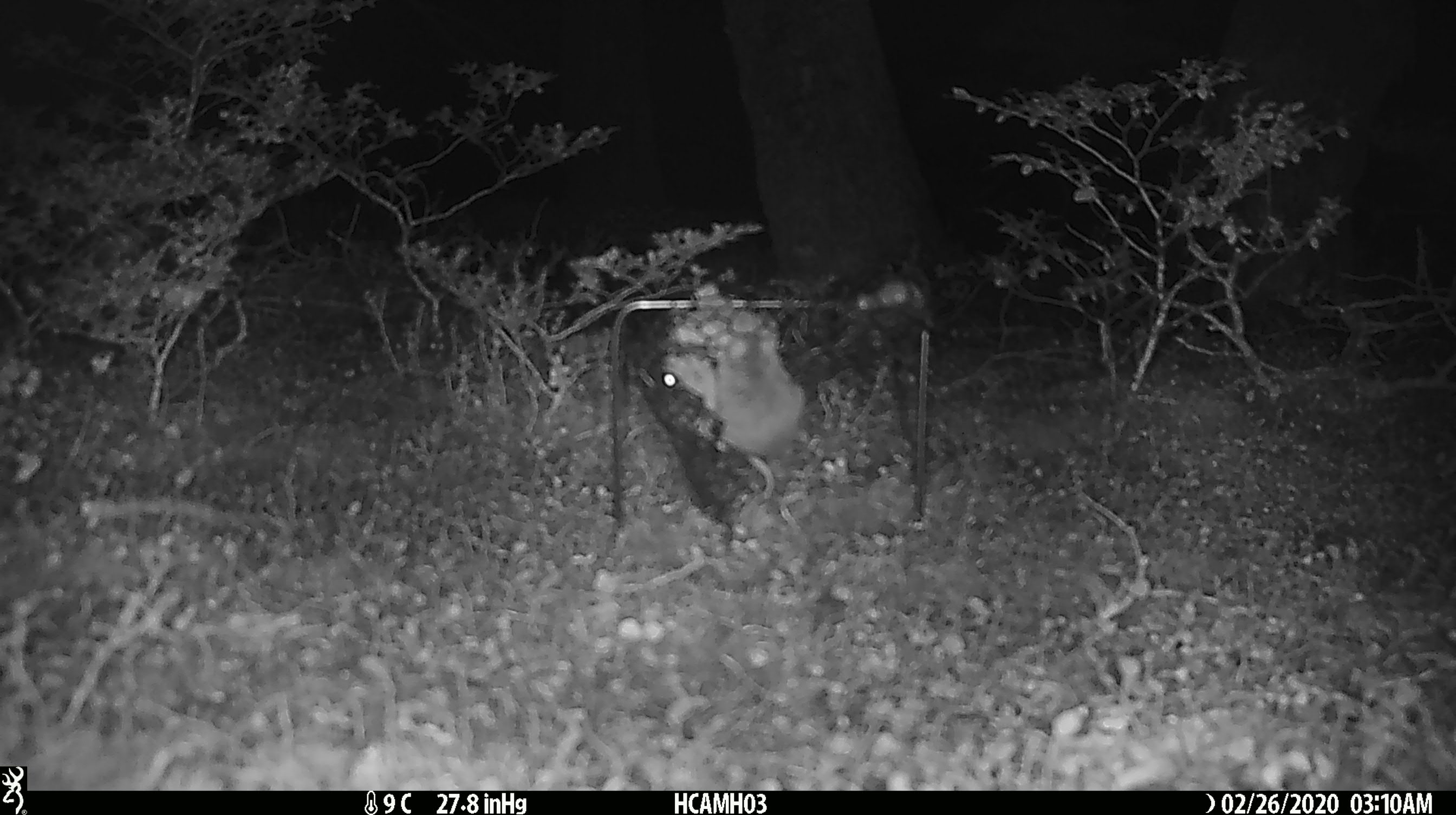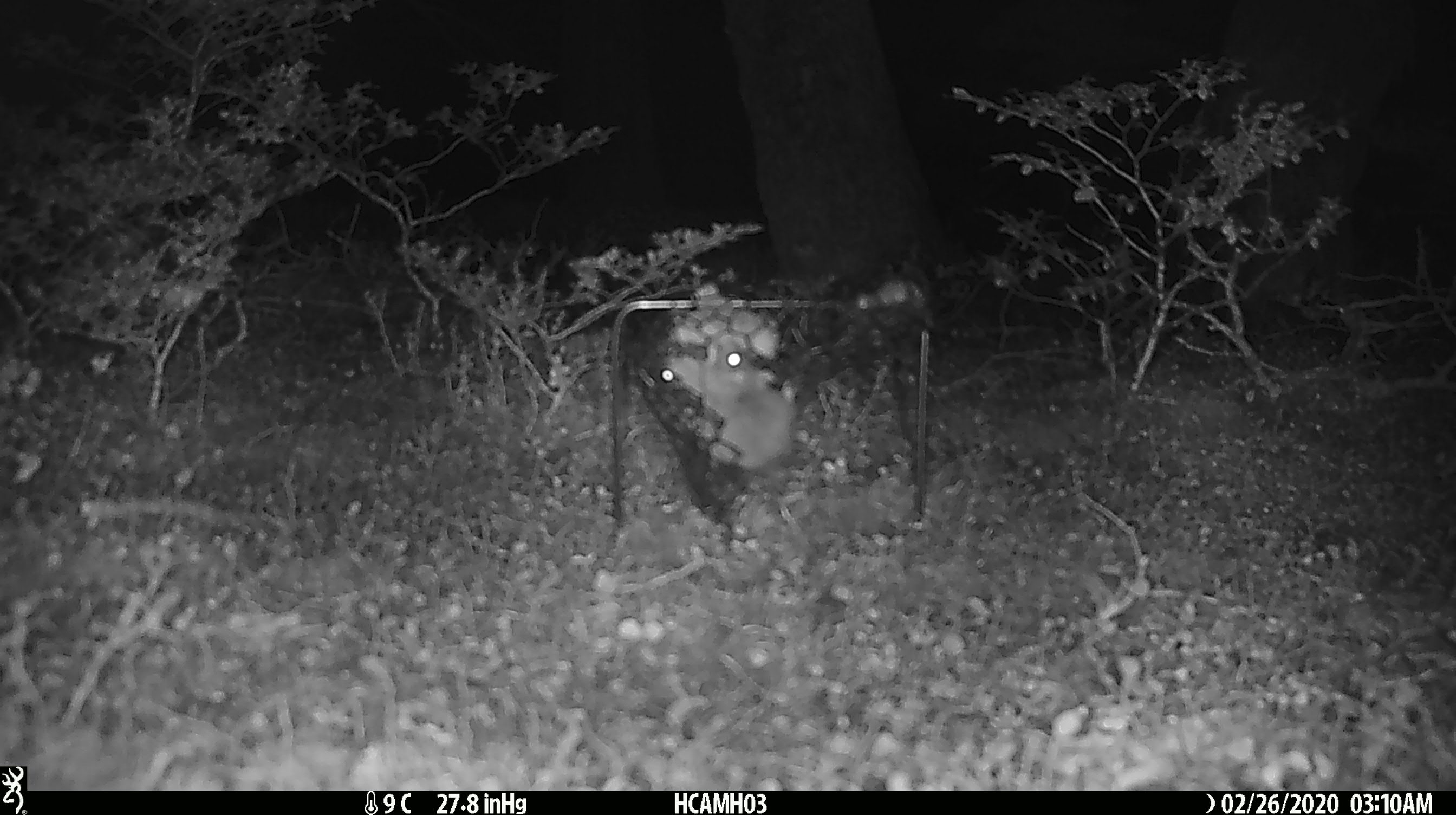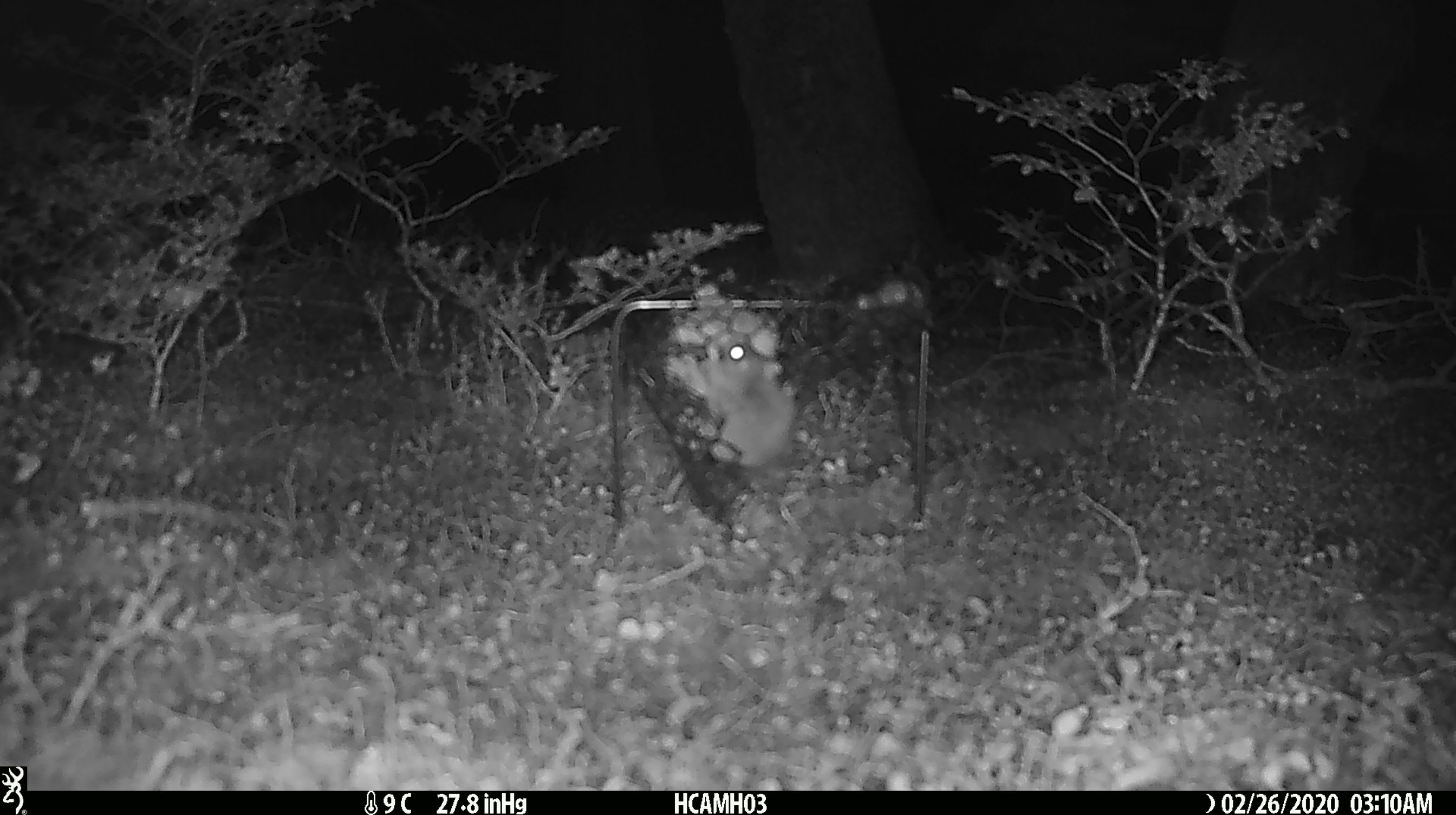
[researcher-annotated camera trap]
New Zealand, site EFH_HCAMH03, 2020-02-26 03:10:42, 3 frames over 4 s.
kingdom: Animalia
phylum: Chordata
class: Mammalia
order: Rodentia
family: Muridae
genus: Mus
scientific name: Mus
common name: mouse